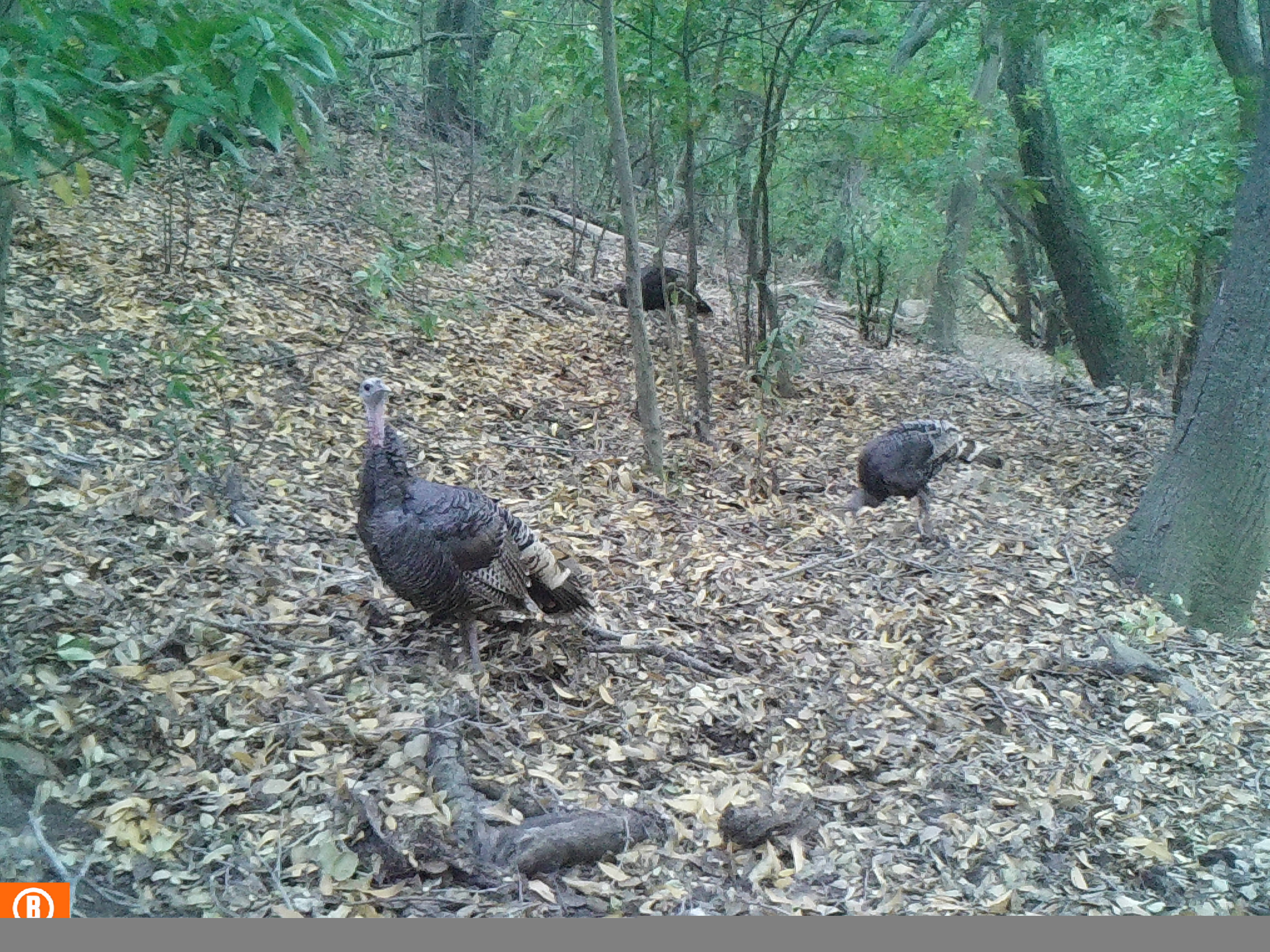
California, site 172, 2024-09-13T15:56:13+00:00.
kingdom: Animalia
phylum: Chordata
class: Aves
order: Galliformes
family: Phasianidae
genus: Meleagris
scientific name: Meleagris gallopavo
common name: turkey